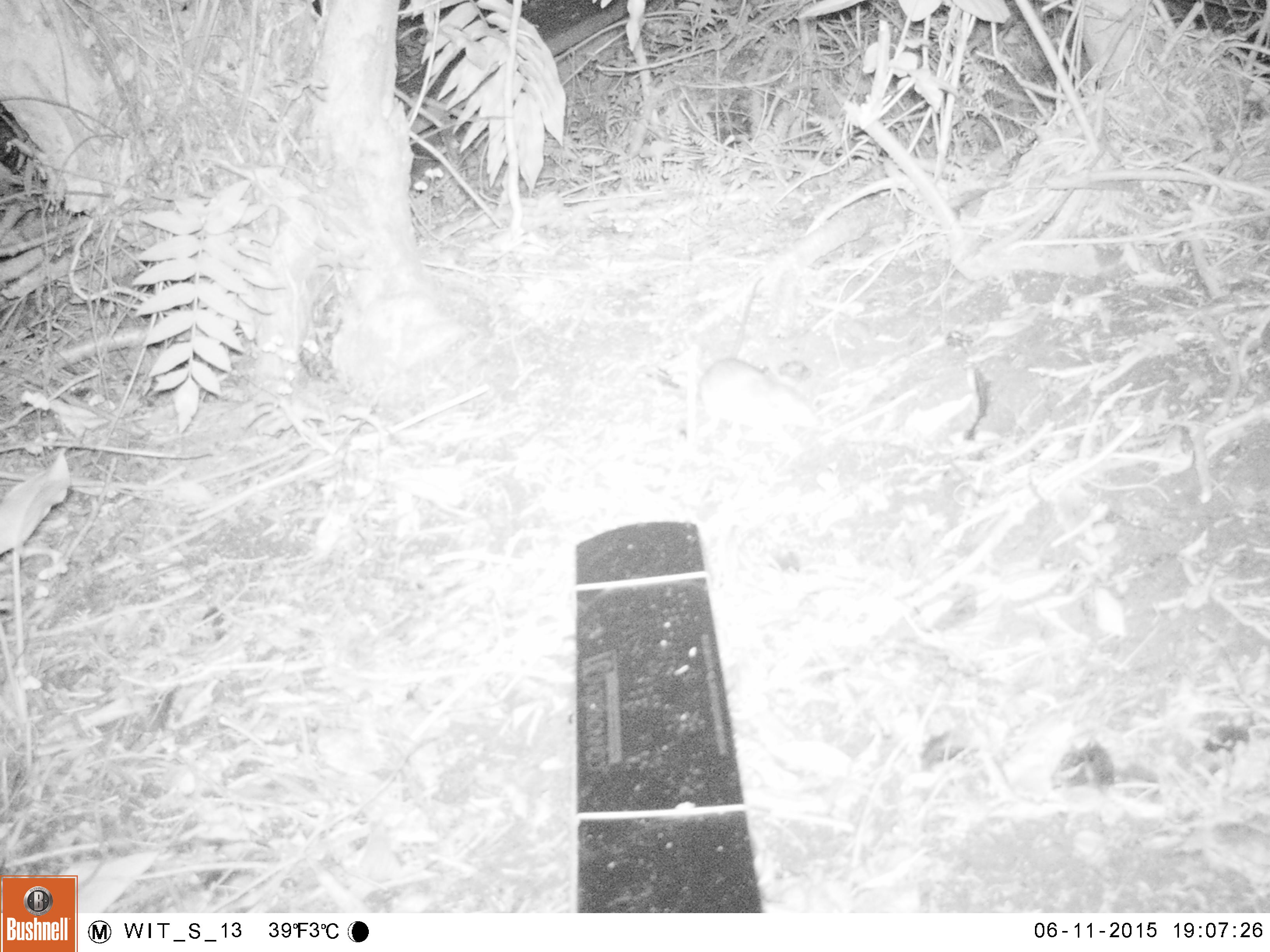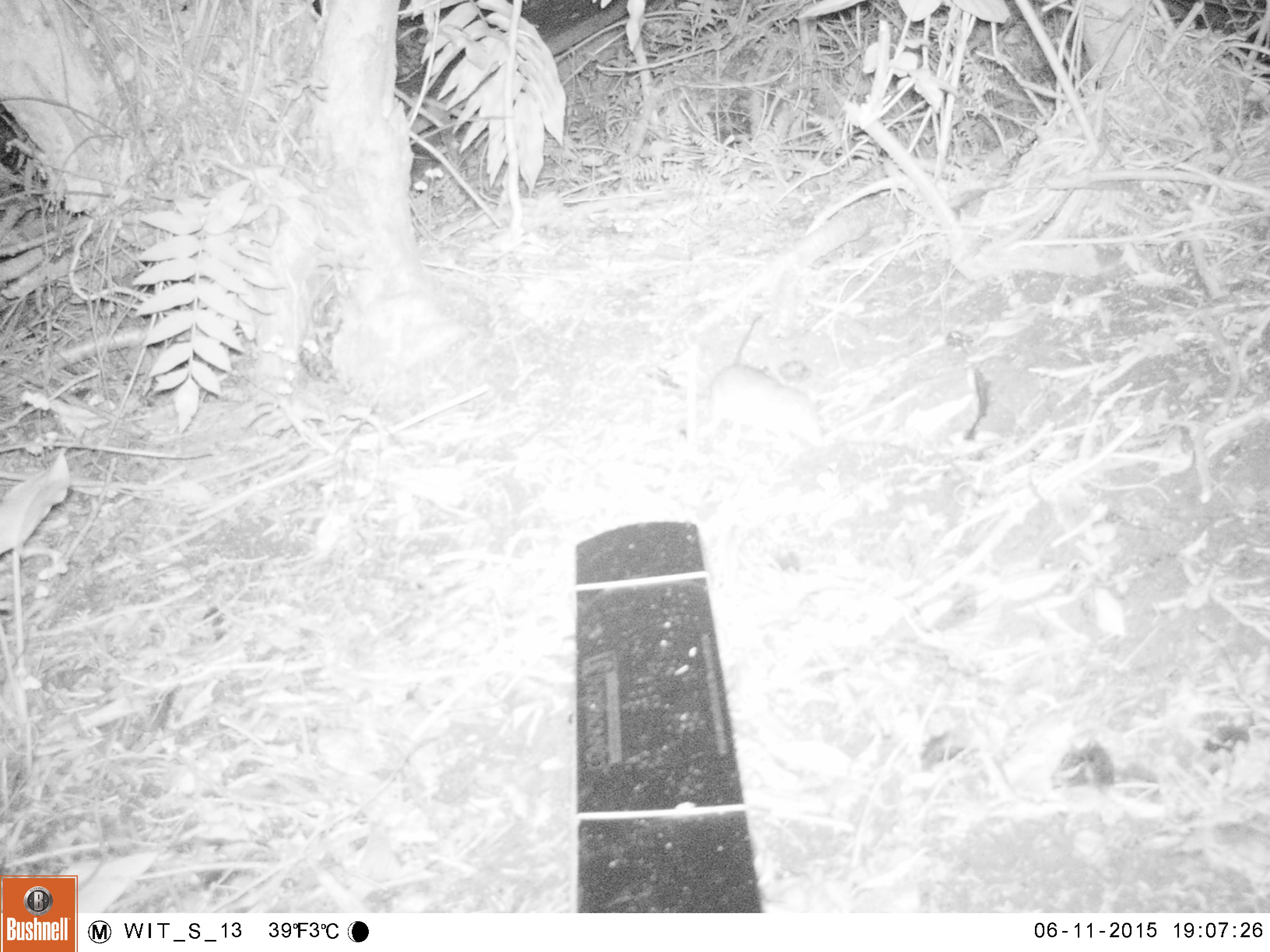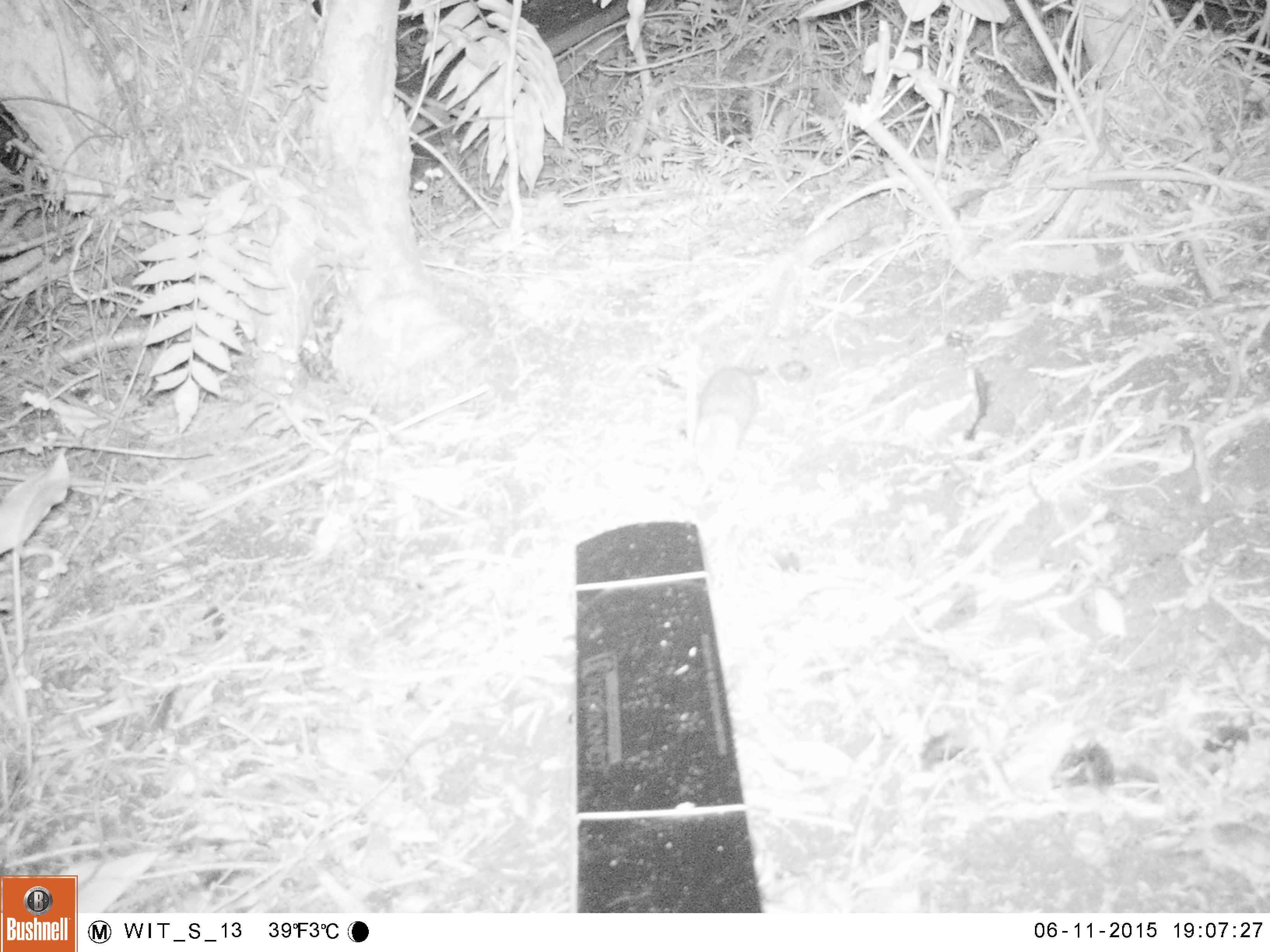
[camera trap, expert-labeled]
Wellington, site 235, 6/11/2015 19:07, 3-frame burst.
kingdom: Animalia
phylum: Chordata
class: Mammalia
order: Rodentia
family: Muridae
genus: Rattus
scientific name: Rattus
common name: rat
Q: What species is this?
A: Rat (Rattus).